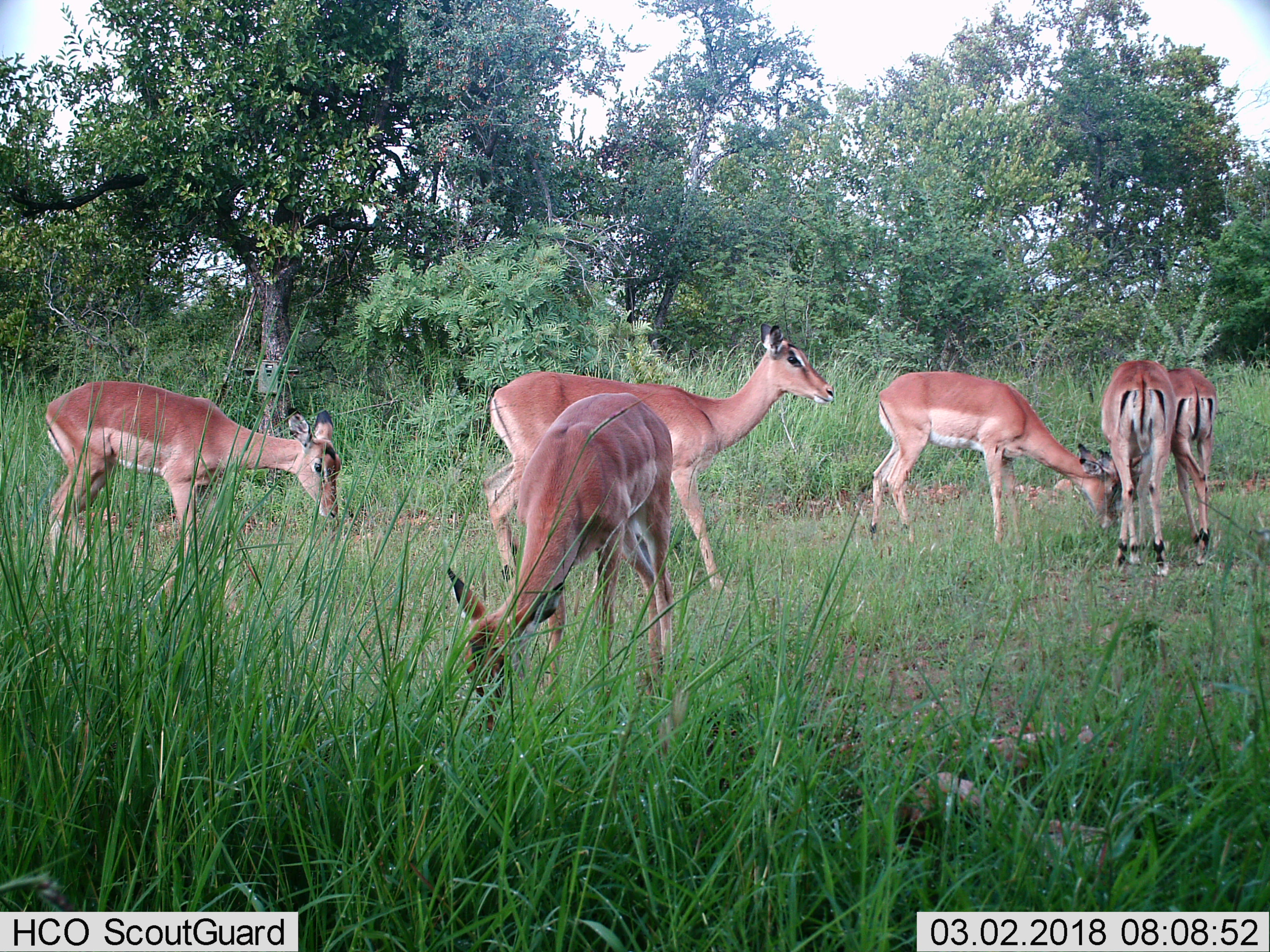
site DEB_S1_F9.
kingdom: Animalia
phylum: Chordata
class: Mammalia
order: Artiodactyla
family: Bovidae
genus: Aepyceros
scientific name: Aepyceros melampus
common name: impala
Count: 6.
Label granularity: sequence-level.